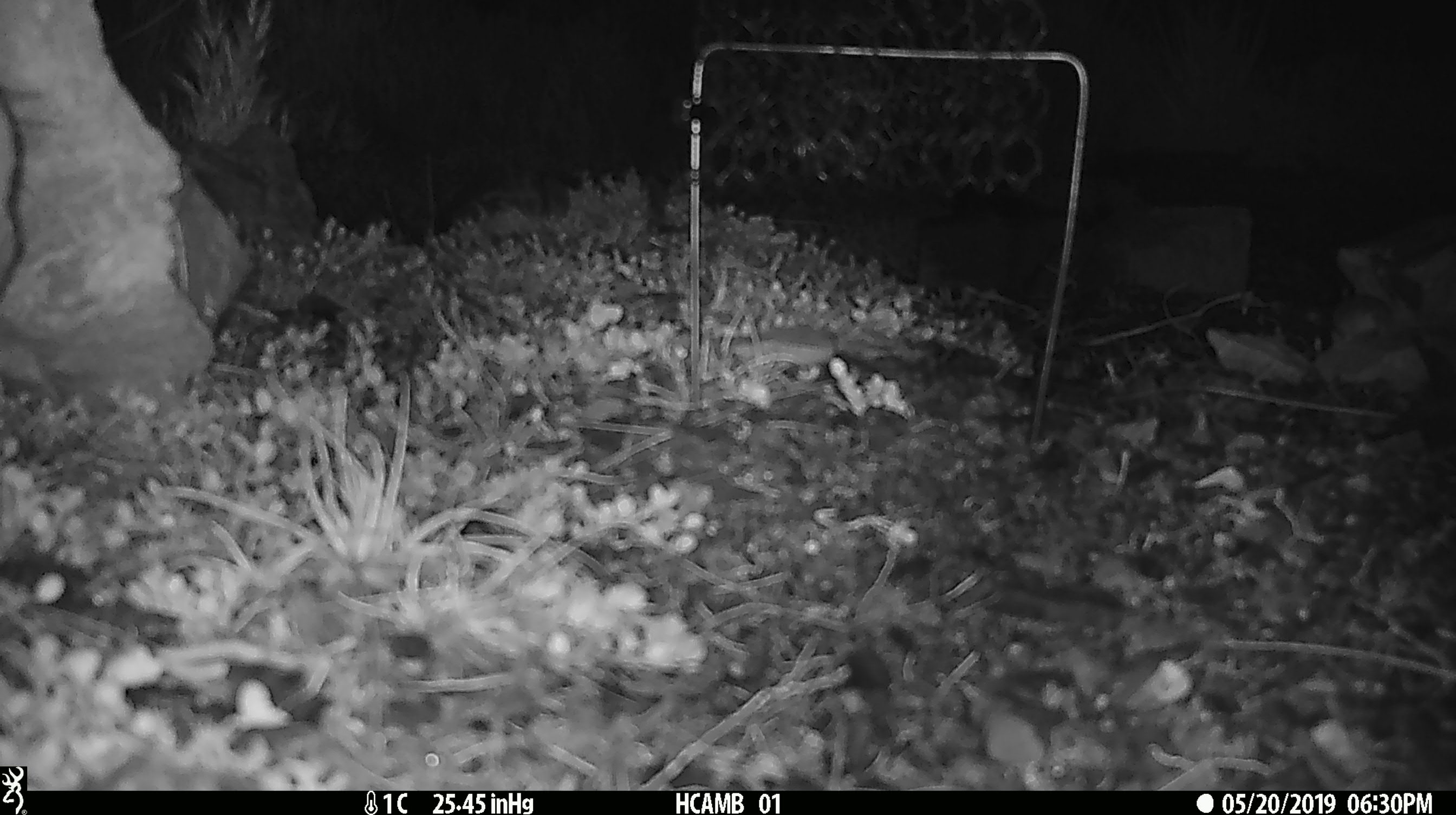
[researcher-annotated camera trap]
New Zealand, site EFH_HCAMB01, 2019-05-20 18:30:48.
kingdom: Animalia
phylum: Chordata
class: Mammalia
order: Rodentia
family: Muridae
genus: Mus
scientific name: Mus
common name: mouse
Mouse (Mus).